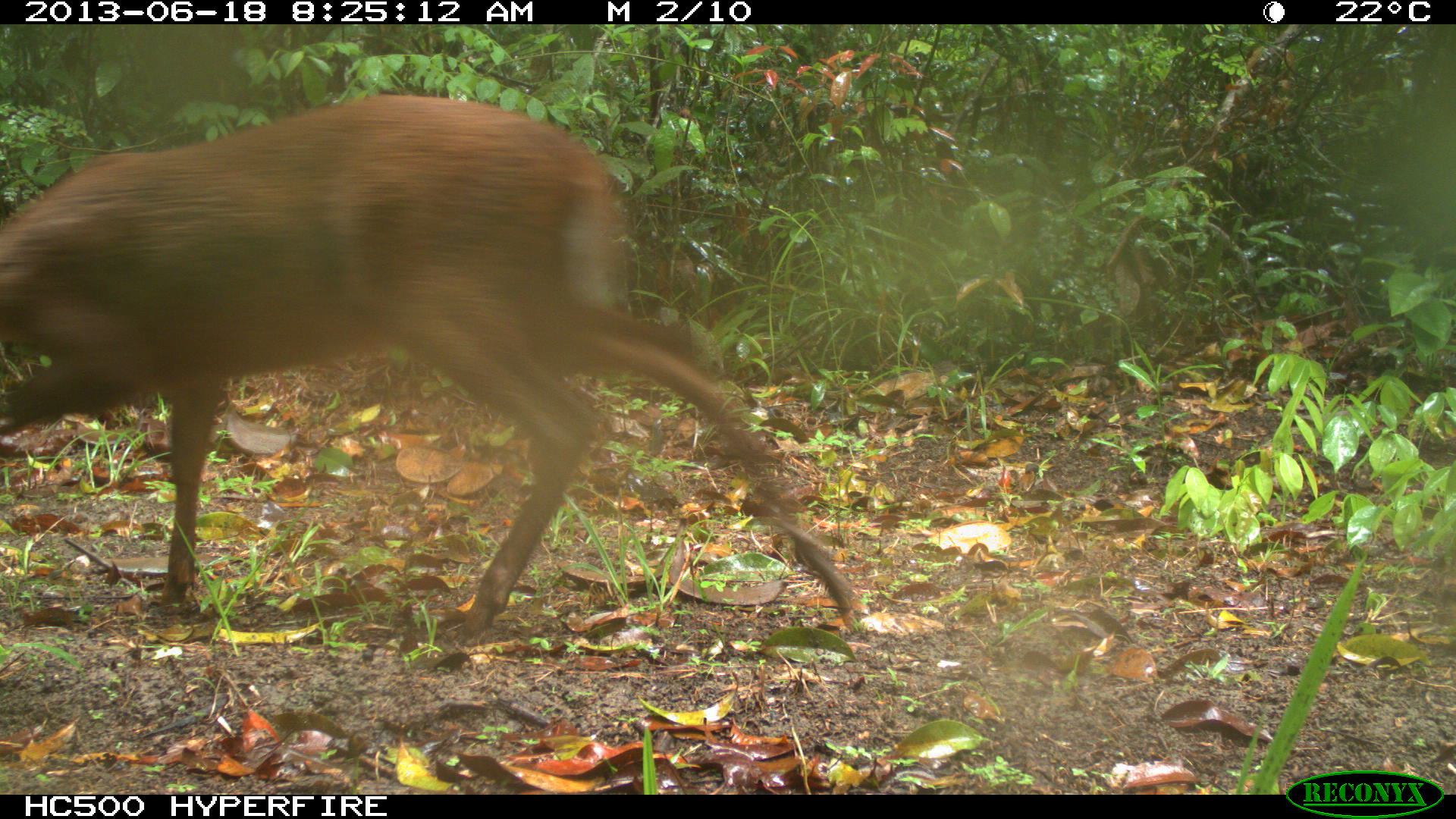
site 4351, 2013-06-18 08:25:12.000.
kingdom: Animalia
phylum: Chordata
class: Mammalia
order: Artiodactyla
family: Cervidae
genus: Mazama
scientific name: Mazama temama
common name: central american red brocket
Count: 1.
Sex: female.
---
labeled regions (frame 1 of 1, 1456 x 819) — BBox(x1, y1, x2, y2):
mazama temama: BBox(0, 87, 871, 642)